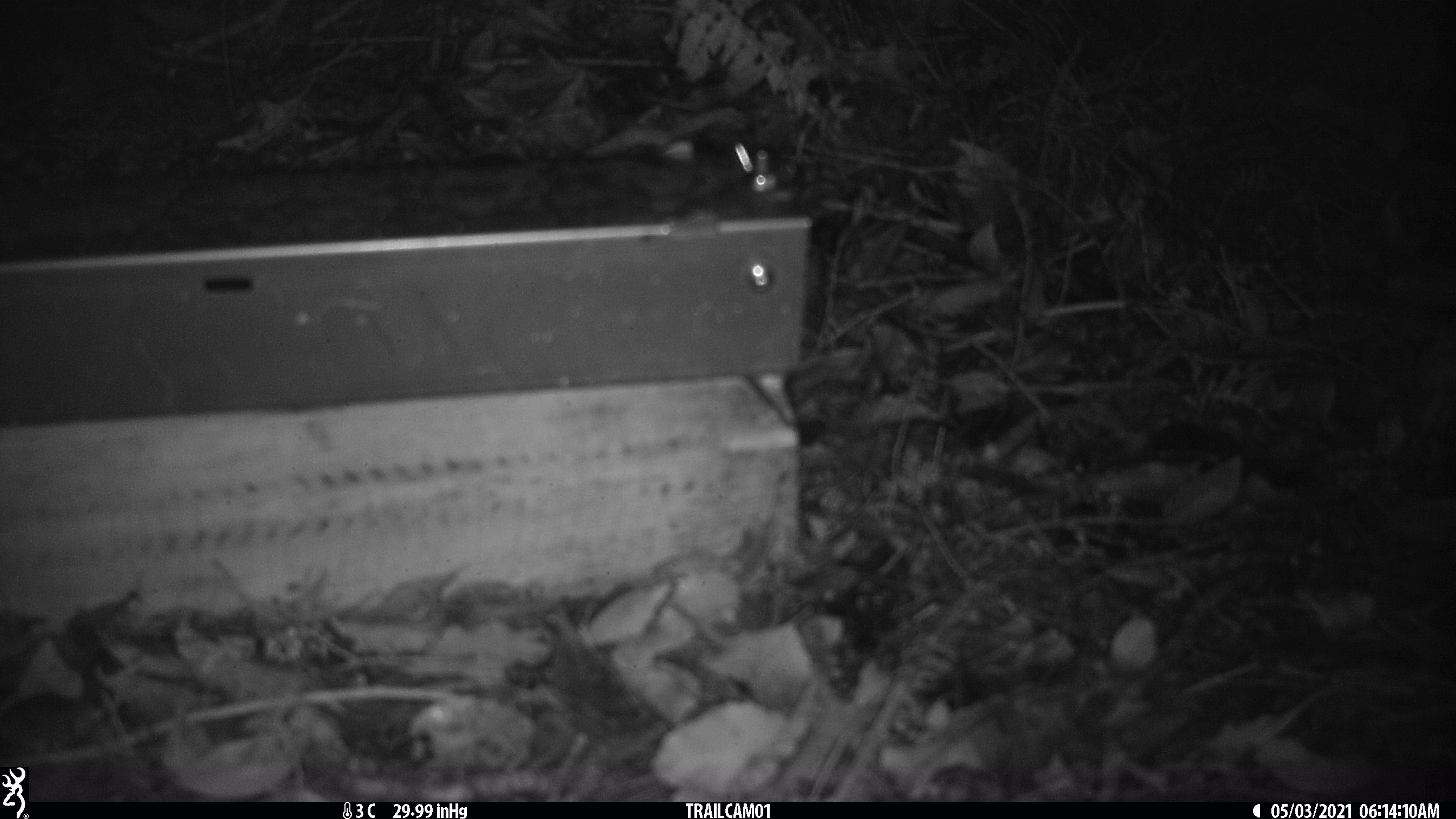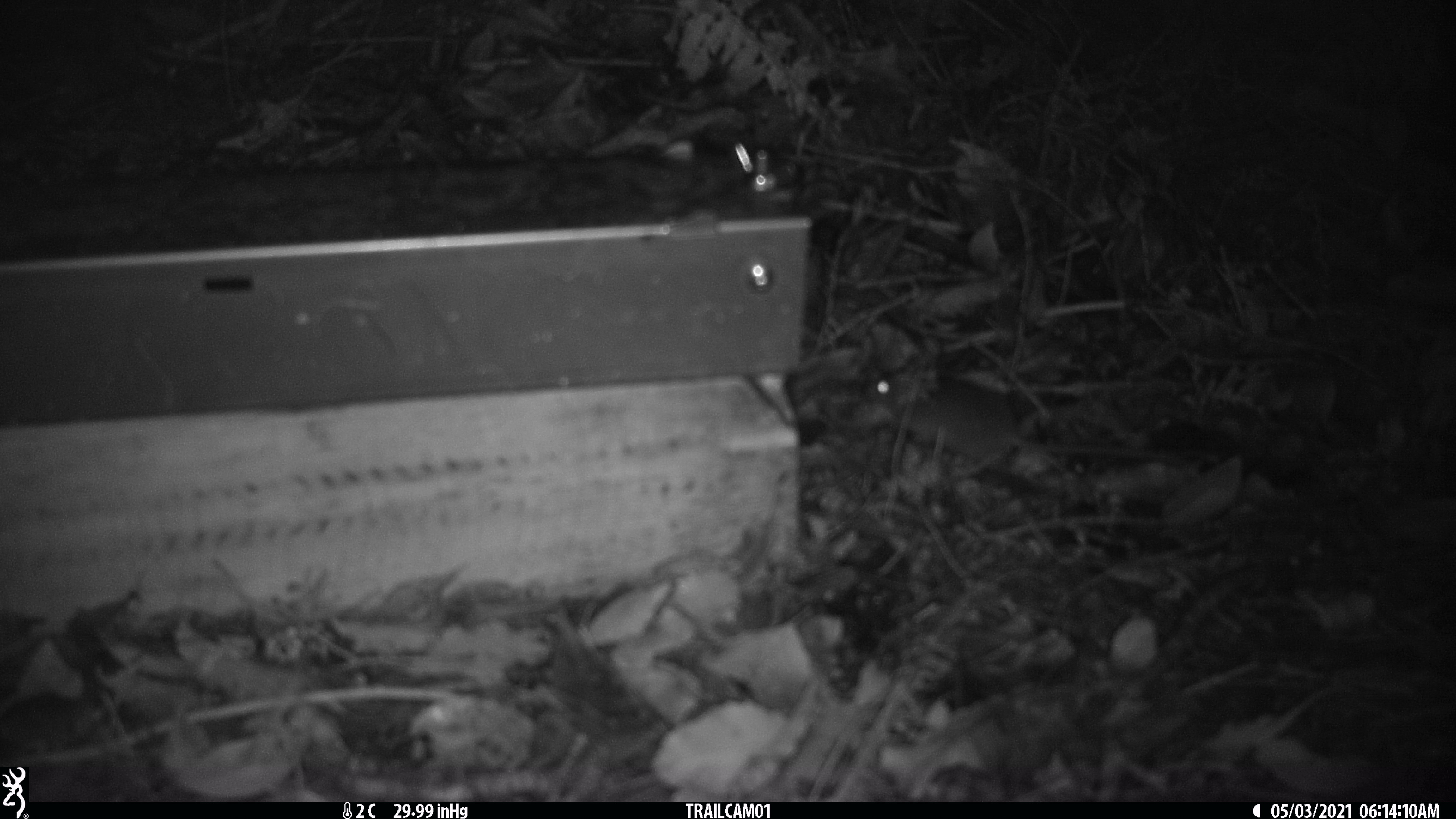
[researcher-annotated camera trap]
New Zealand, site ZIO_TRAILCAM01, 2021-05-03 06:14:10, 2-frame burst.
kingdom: Animalia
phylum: Chordata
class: Mammalia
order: Rodentia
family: Muridae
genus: Mus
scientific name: Mus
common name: mouse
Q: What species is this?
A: Mouse (Mus).